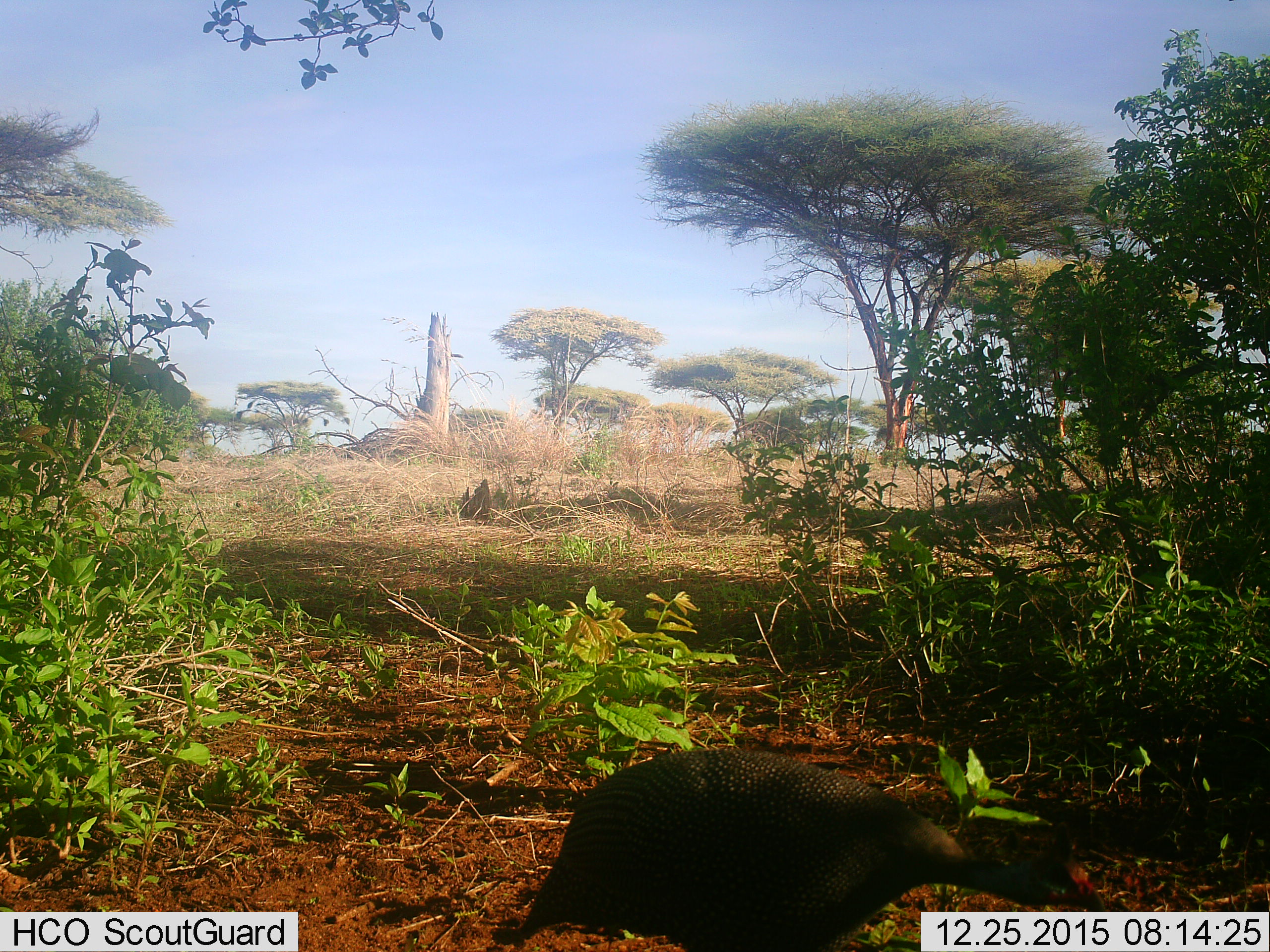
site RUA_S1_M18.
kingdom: Animalia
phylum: Chordata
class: Aves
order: Galliformes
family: Numididae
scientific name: Numididae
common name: guineafowl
Guineafowl (Numididae), count 1. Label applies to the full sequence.